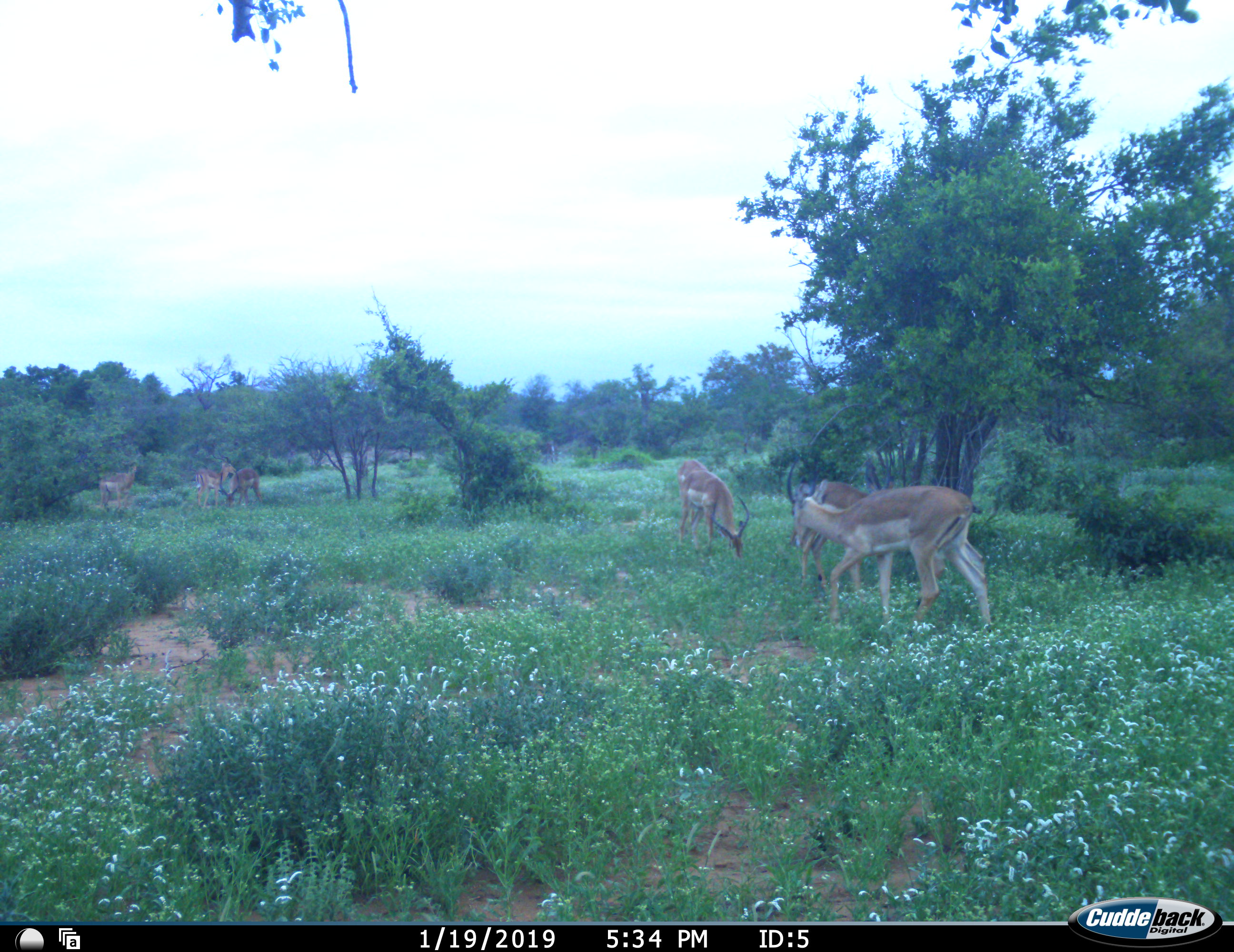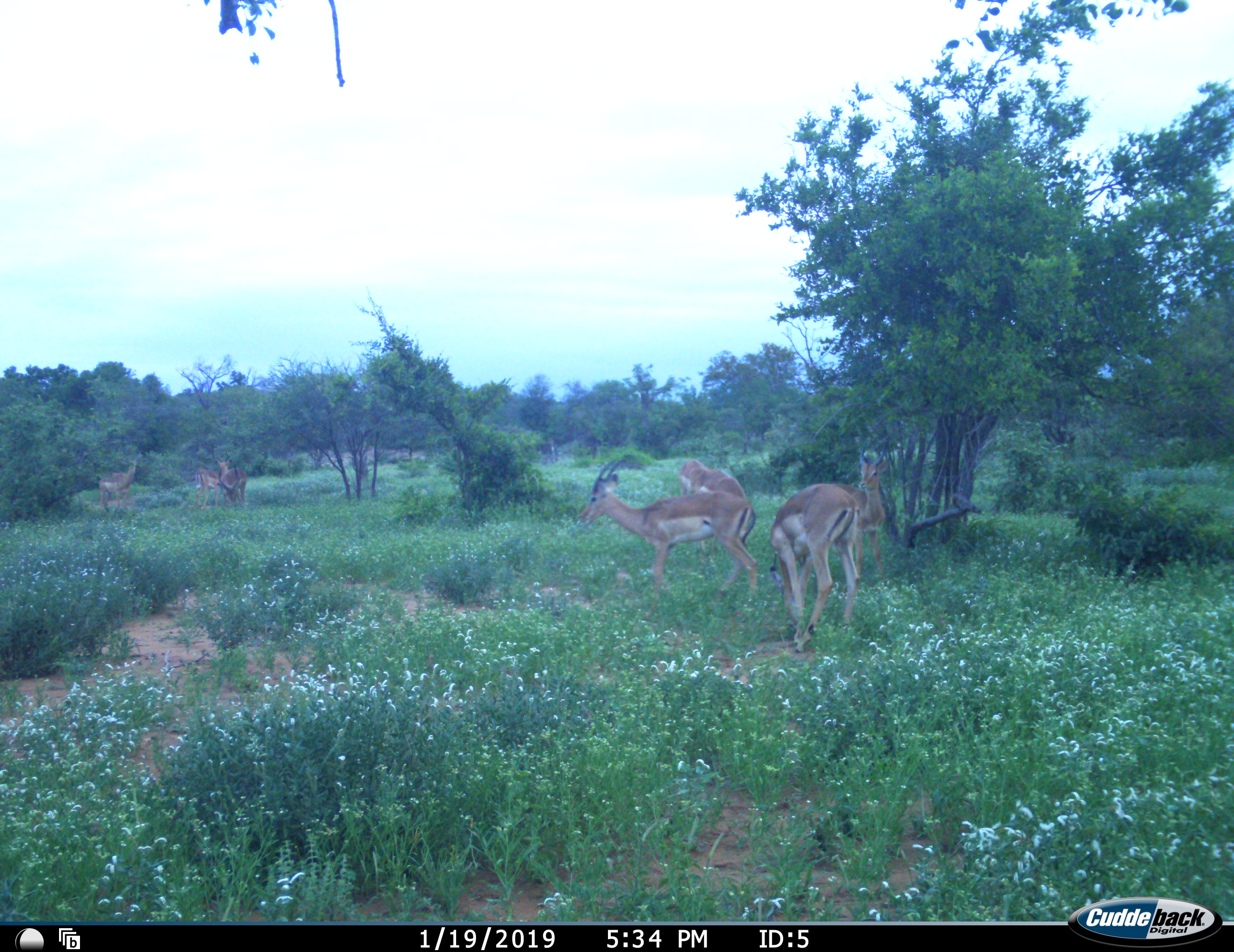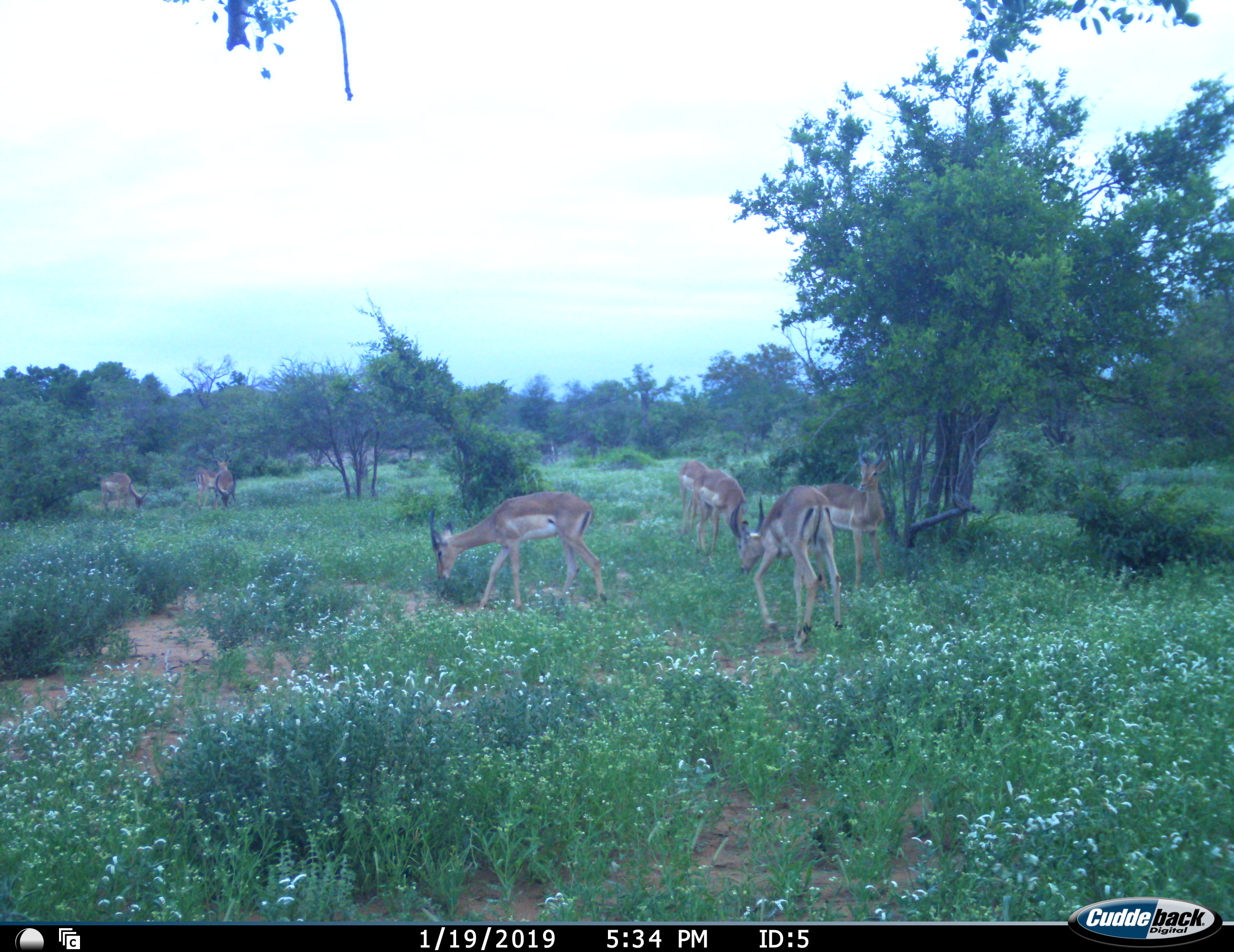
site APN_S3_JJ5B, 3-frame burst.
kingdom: Animalia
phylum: Chordata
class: Mammalia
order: Artiodactyla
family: Bovidae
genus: Aepyceros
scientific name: Aepyceros melampus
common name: impala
Impala (Aepyceros melampus), count 8. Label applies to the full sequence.